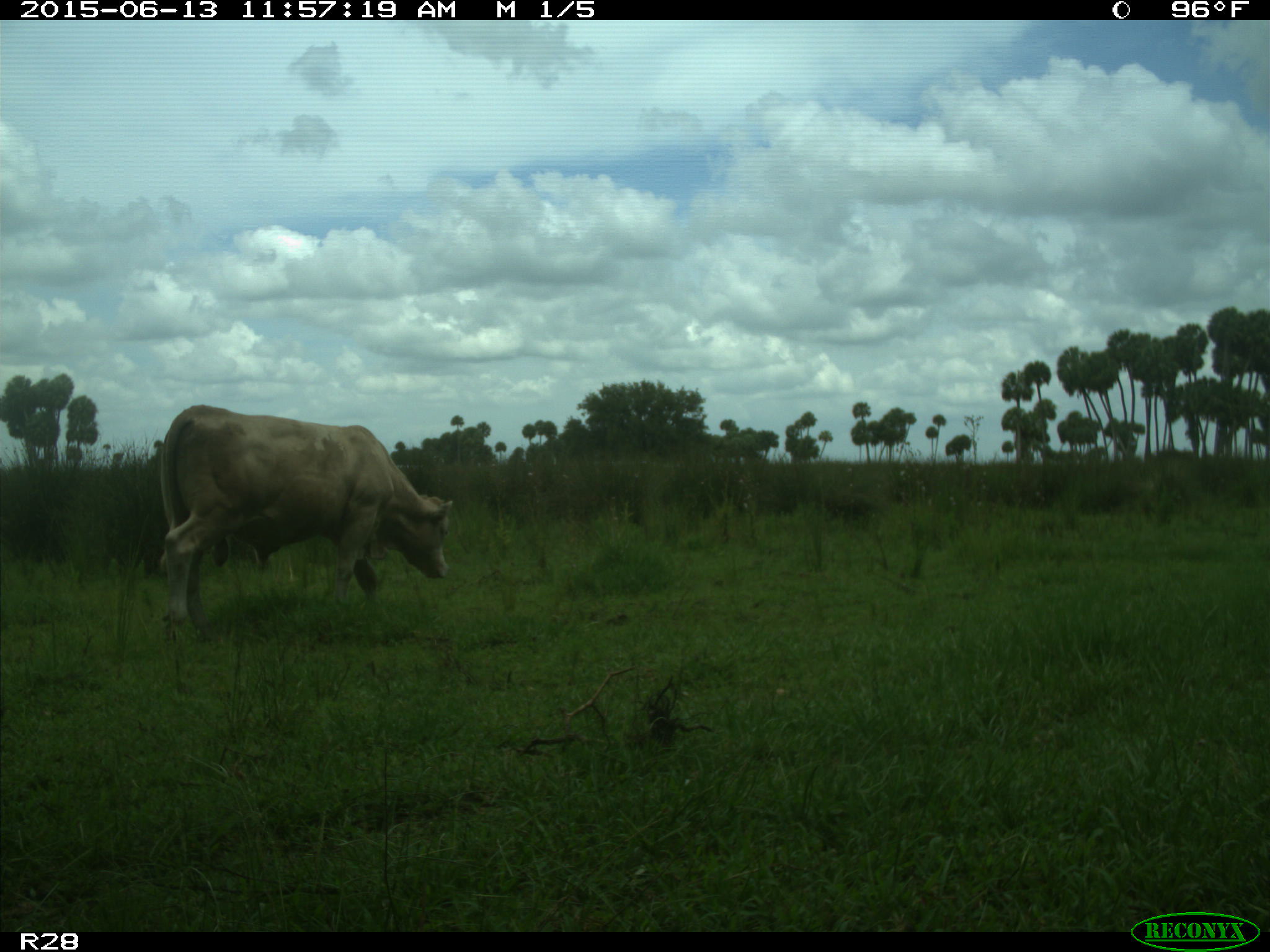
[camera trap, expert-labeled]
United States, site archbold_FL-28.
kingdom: Animalia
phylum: Chordata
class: Mammalia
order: Artiodactyla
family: Bovidae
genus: Bos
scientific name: Bos taurus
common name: domestic cow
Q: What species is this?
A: Bos taurus (domestic cow).